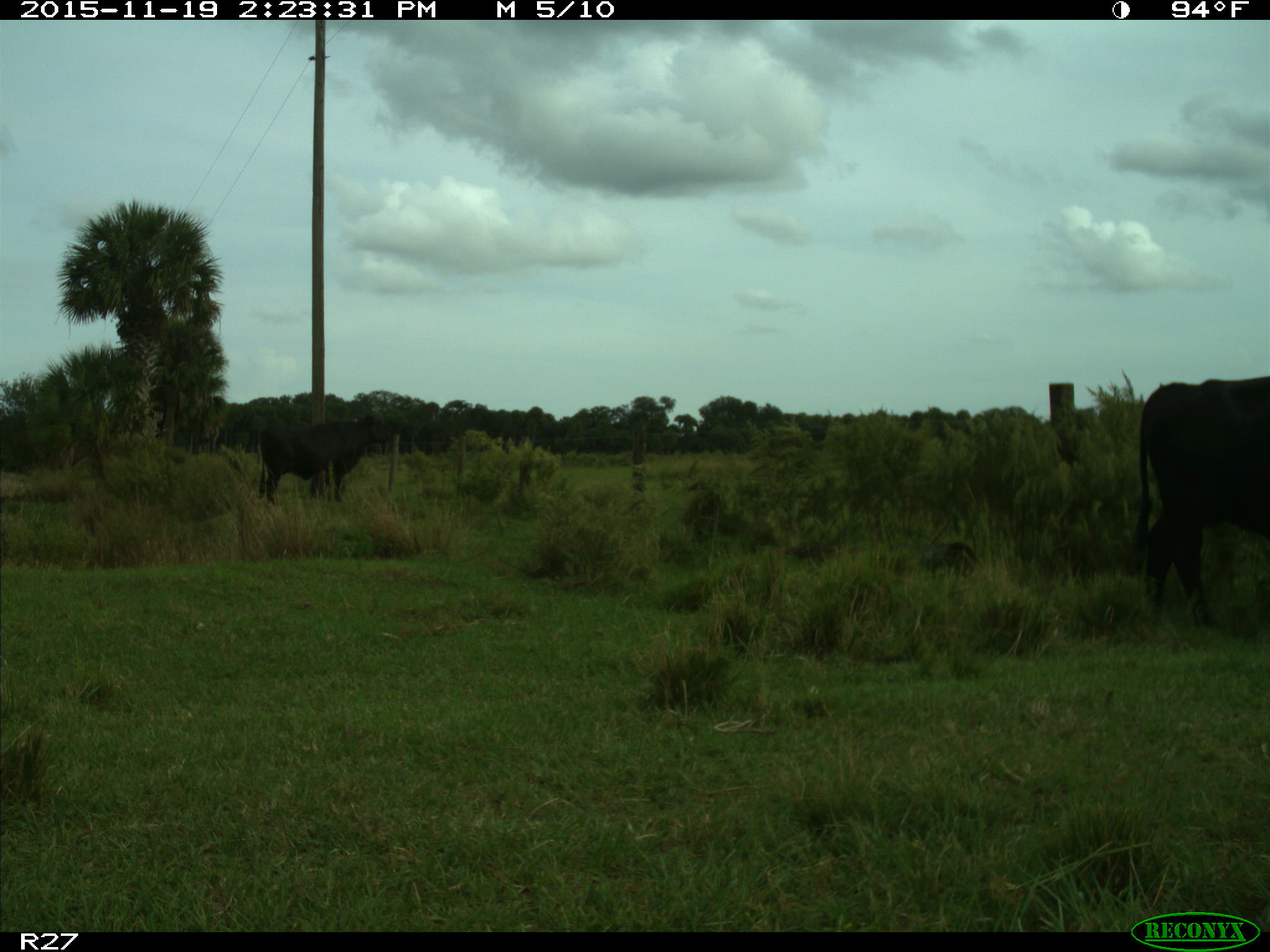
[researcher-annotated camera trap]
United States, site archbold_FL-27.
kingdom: Animalia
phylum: Chordata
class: Mammalia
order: Artiodactyla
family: Bovidae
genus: Bos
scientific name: Bos taurus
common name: domestic cow